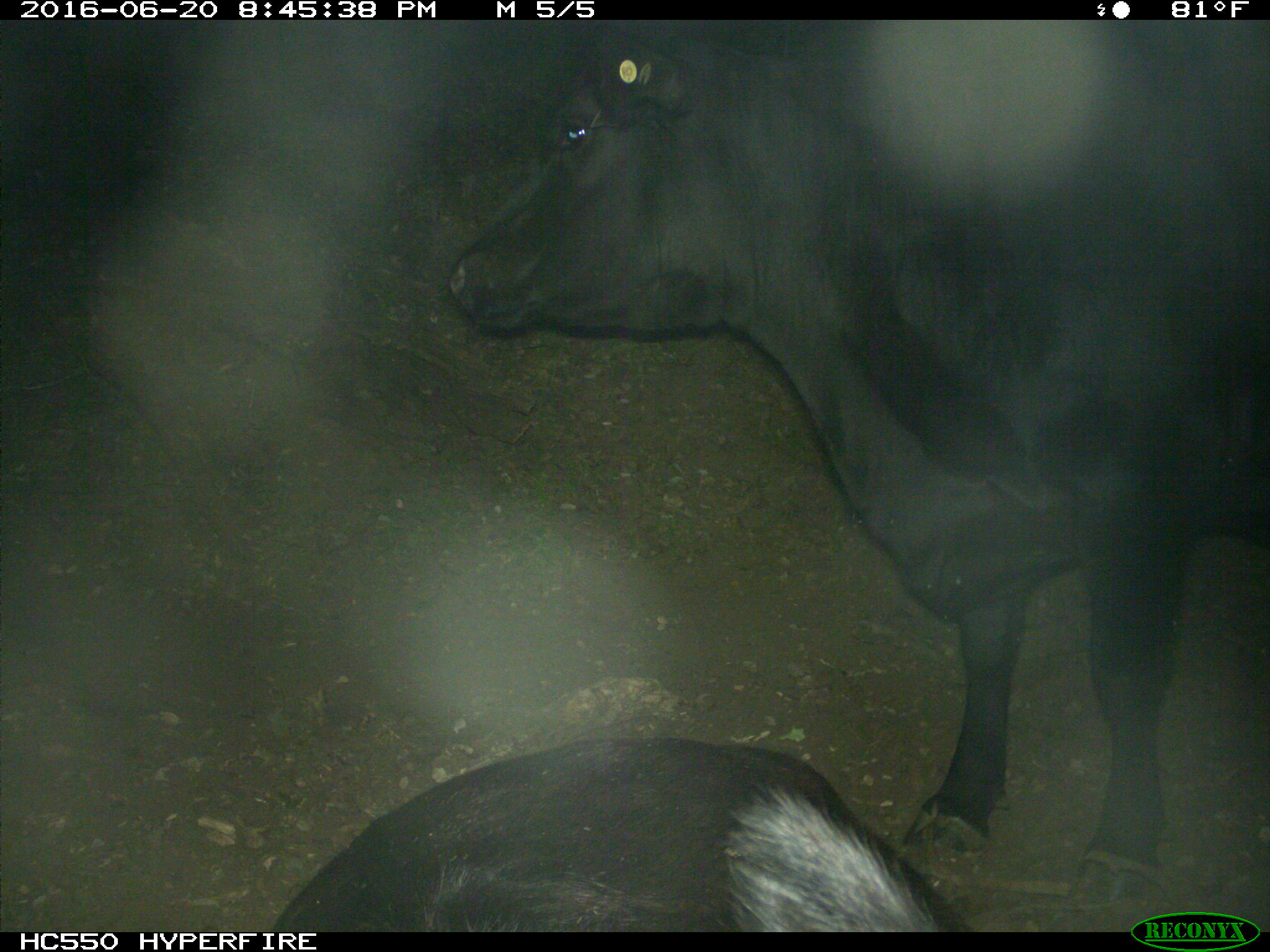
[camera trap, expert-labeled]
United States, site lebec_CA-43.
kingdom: Animalia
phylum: Chordata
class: Mammalia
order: Artiodactyla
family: Bovidae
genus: Bos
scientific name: Bos taurus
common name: domestic cow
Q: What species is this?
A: Bos taurus (domestic cow).